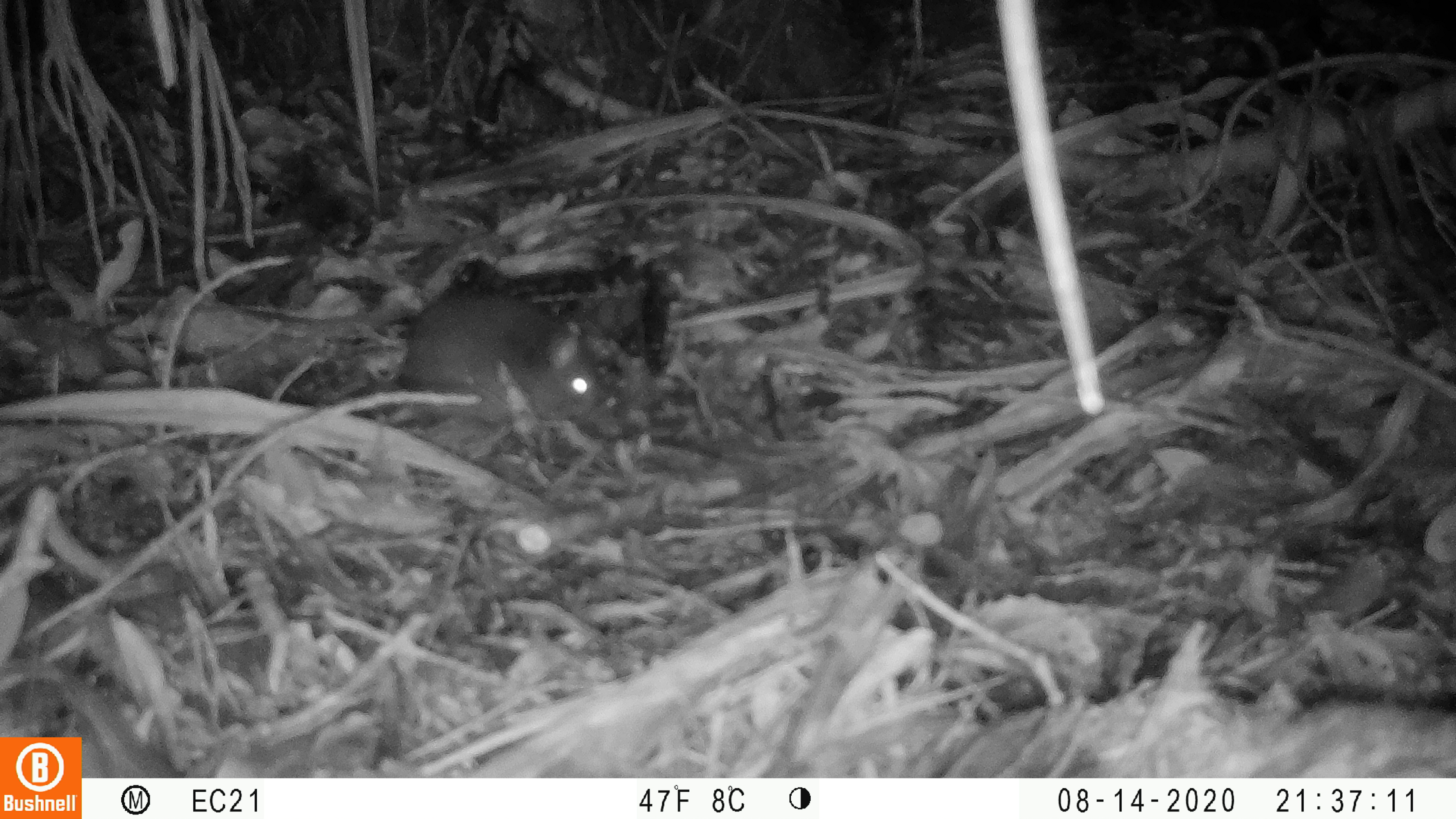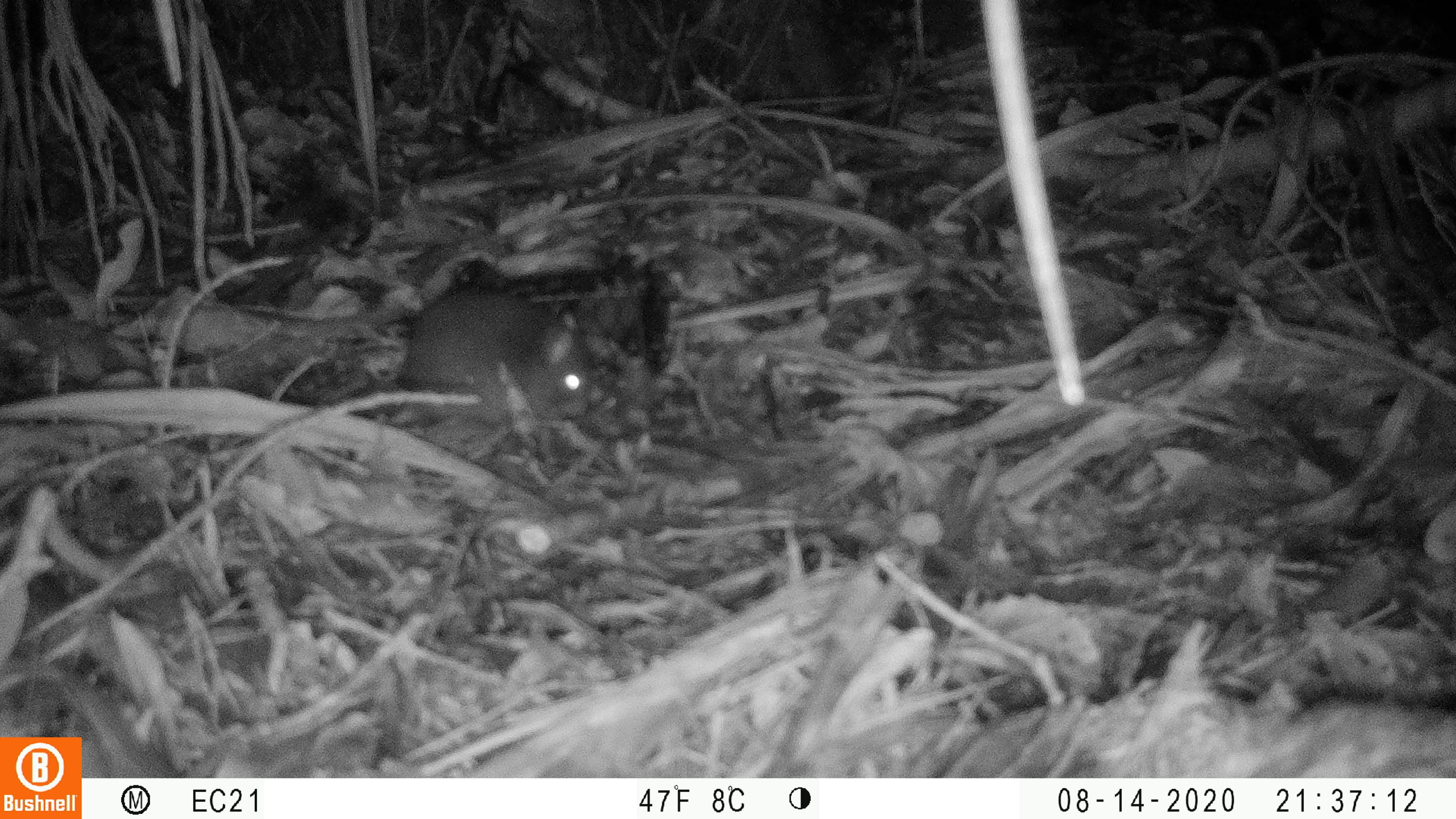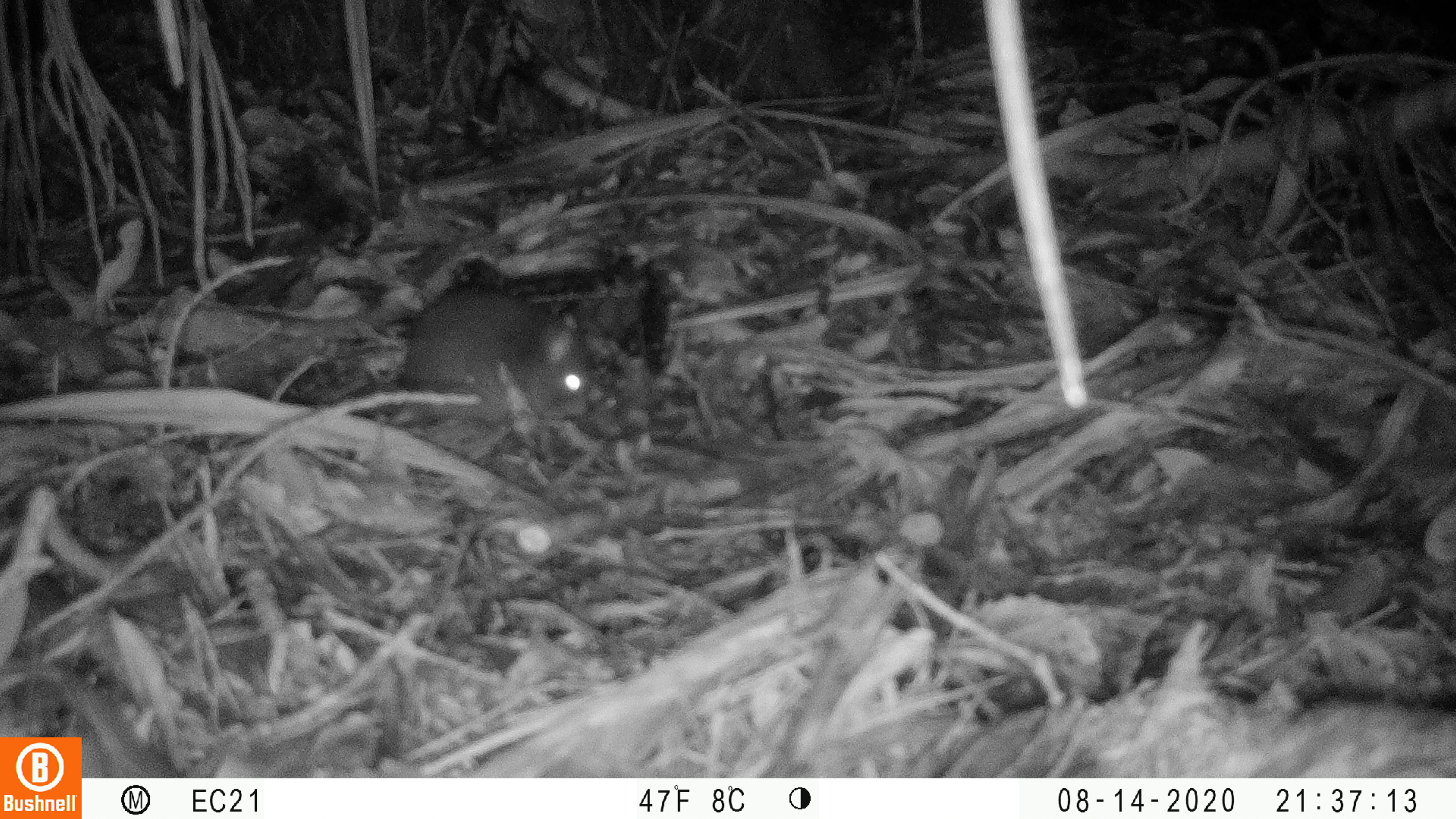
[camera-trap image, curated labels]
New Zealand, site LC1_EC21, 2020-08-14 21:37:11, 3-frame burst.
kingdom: Animalia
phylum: Chordata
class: Mammalia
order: Rodentia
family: Muridae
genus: Rattus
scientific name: Rattus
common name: rat